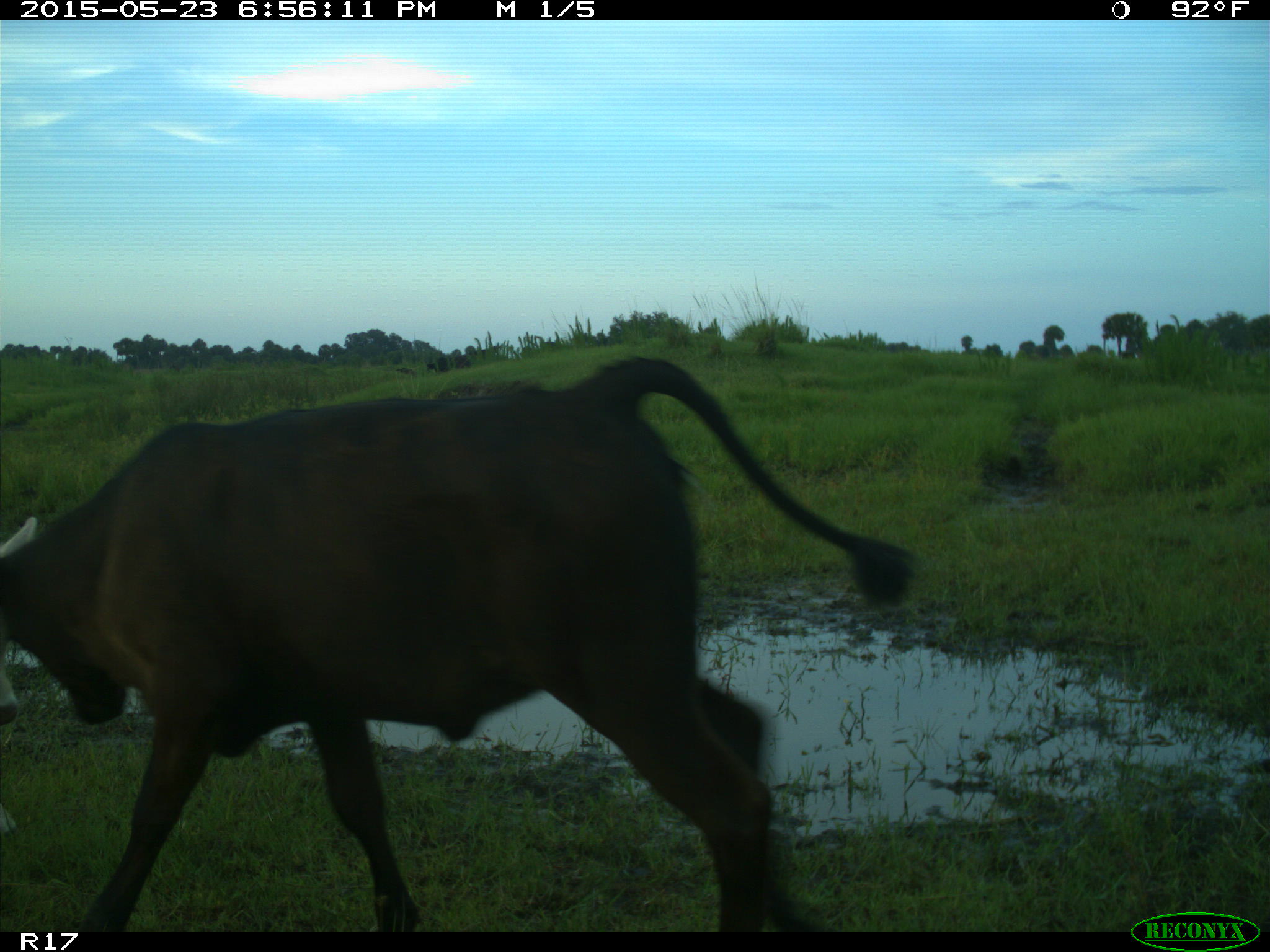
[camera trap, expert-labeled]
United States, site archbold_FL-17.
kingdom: Animalia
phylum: Chordata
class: Mammalia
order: Artiodactyla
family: Bovidae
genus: Bos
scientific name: Bos taurus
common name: domestic cow